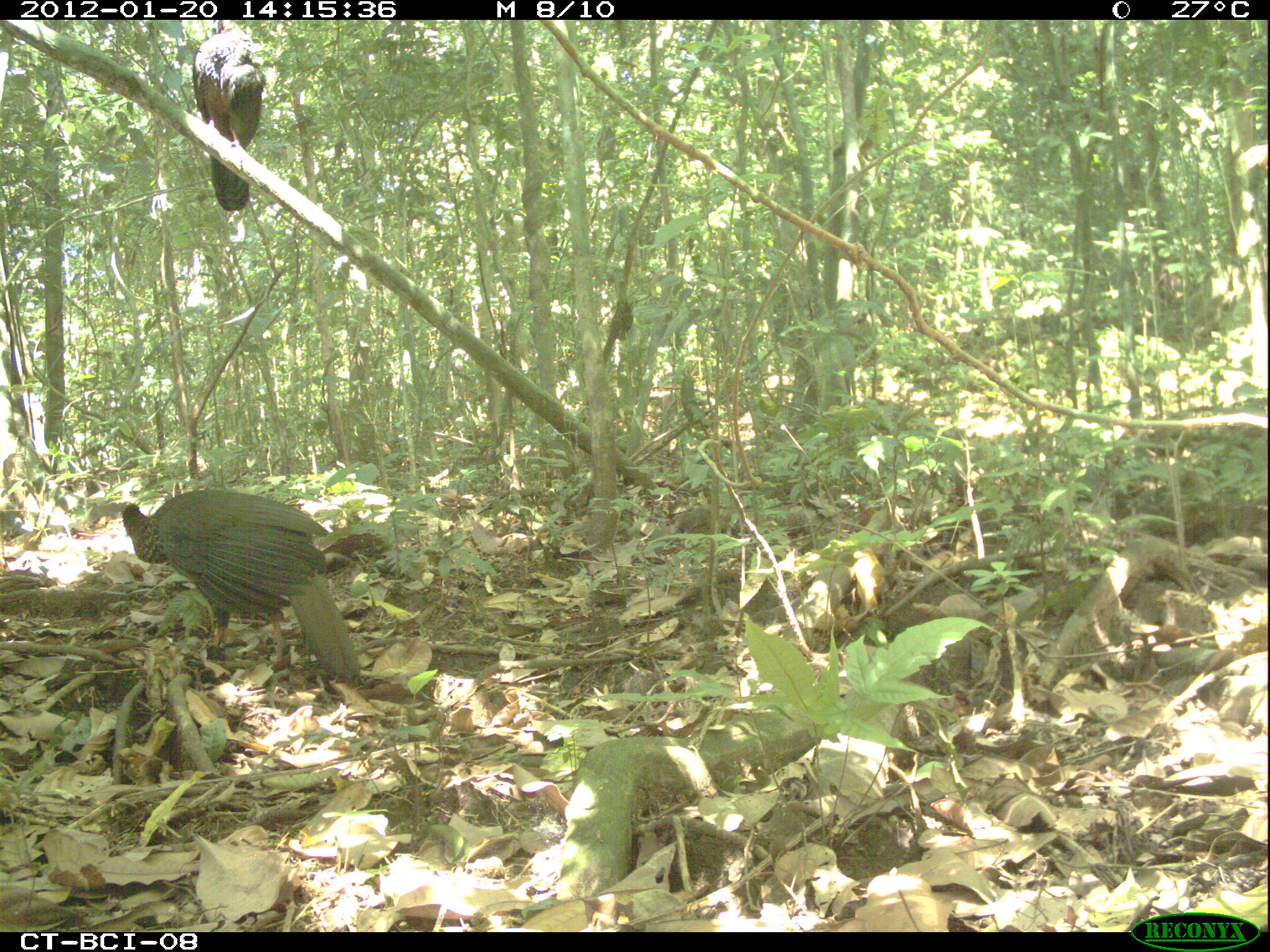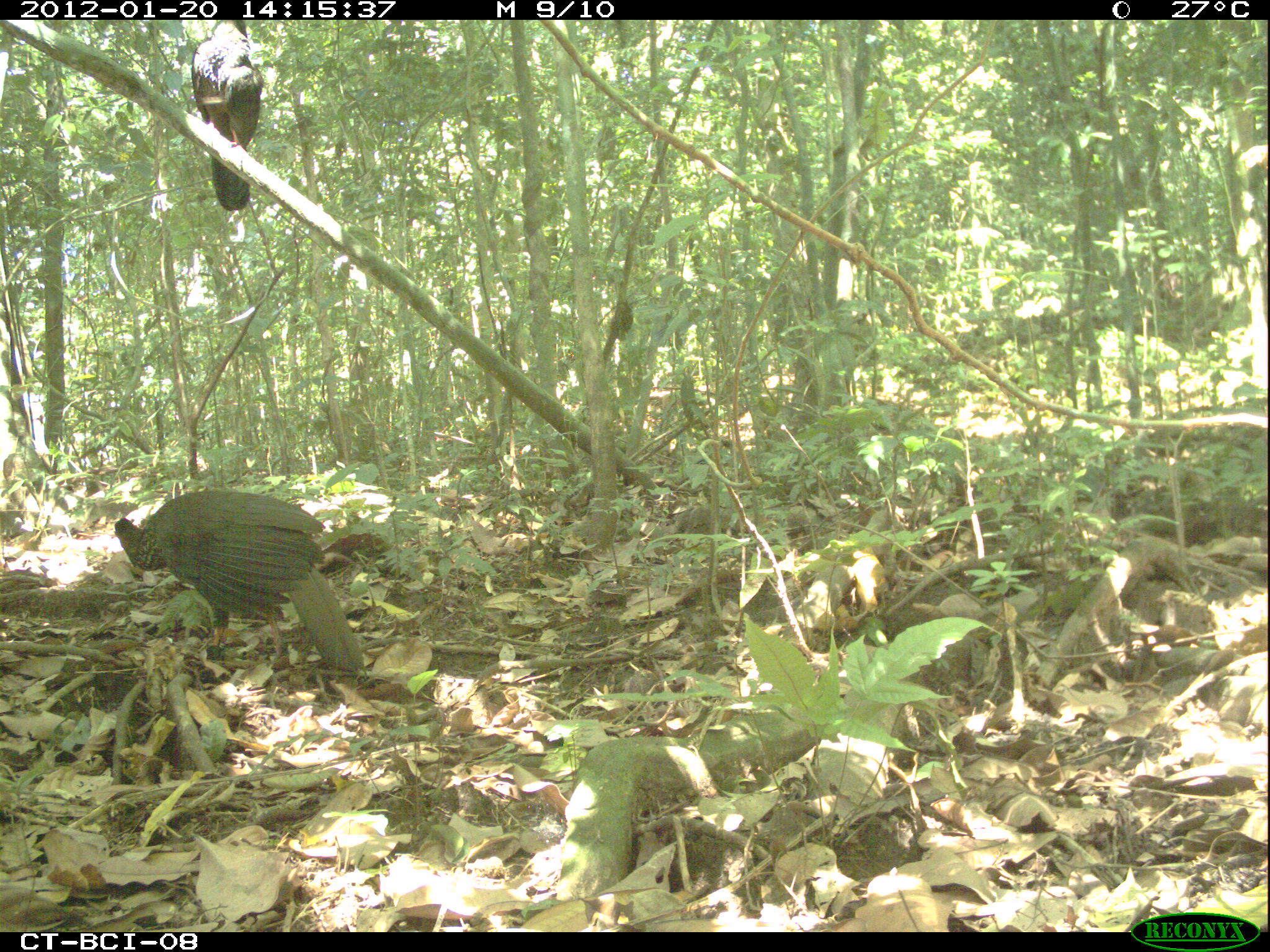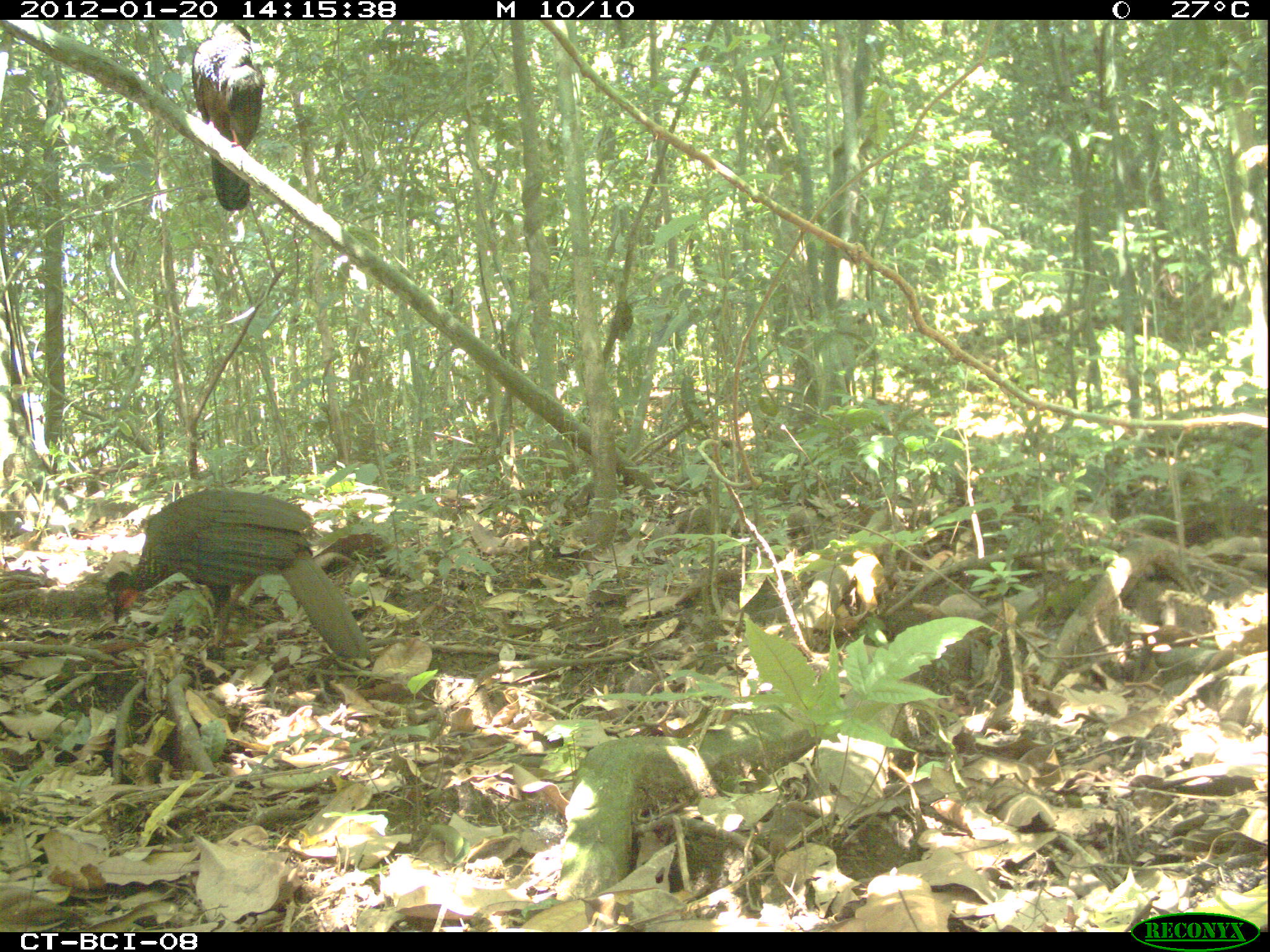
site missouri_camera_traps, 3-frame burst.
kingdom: Animalia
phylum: Chordata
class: Aves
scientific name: Aves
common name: bird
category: bird spec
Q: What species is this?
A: Bird spec (bird) (Aves).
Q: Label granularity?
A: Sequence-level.